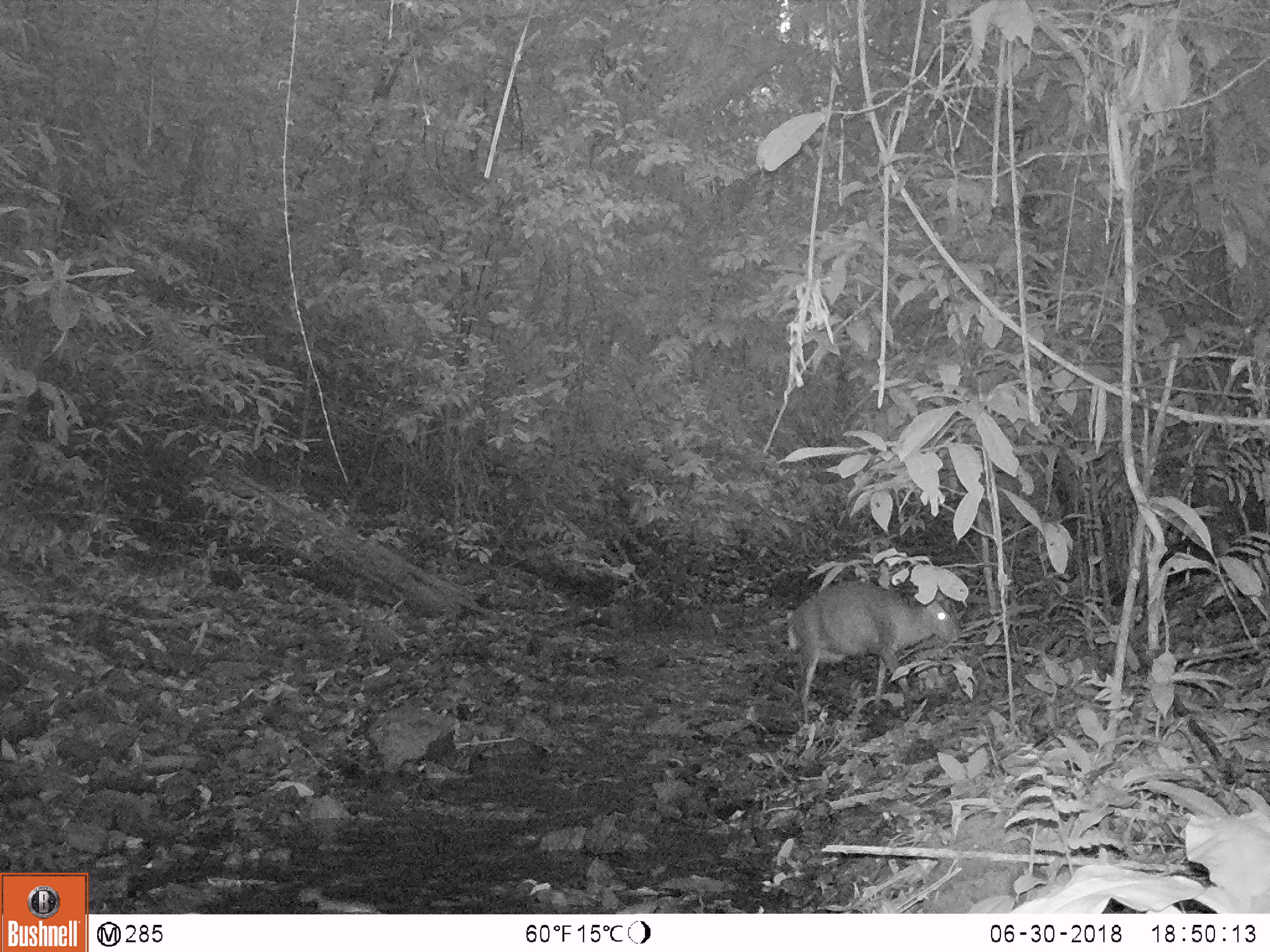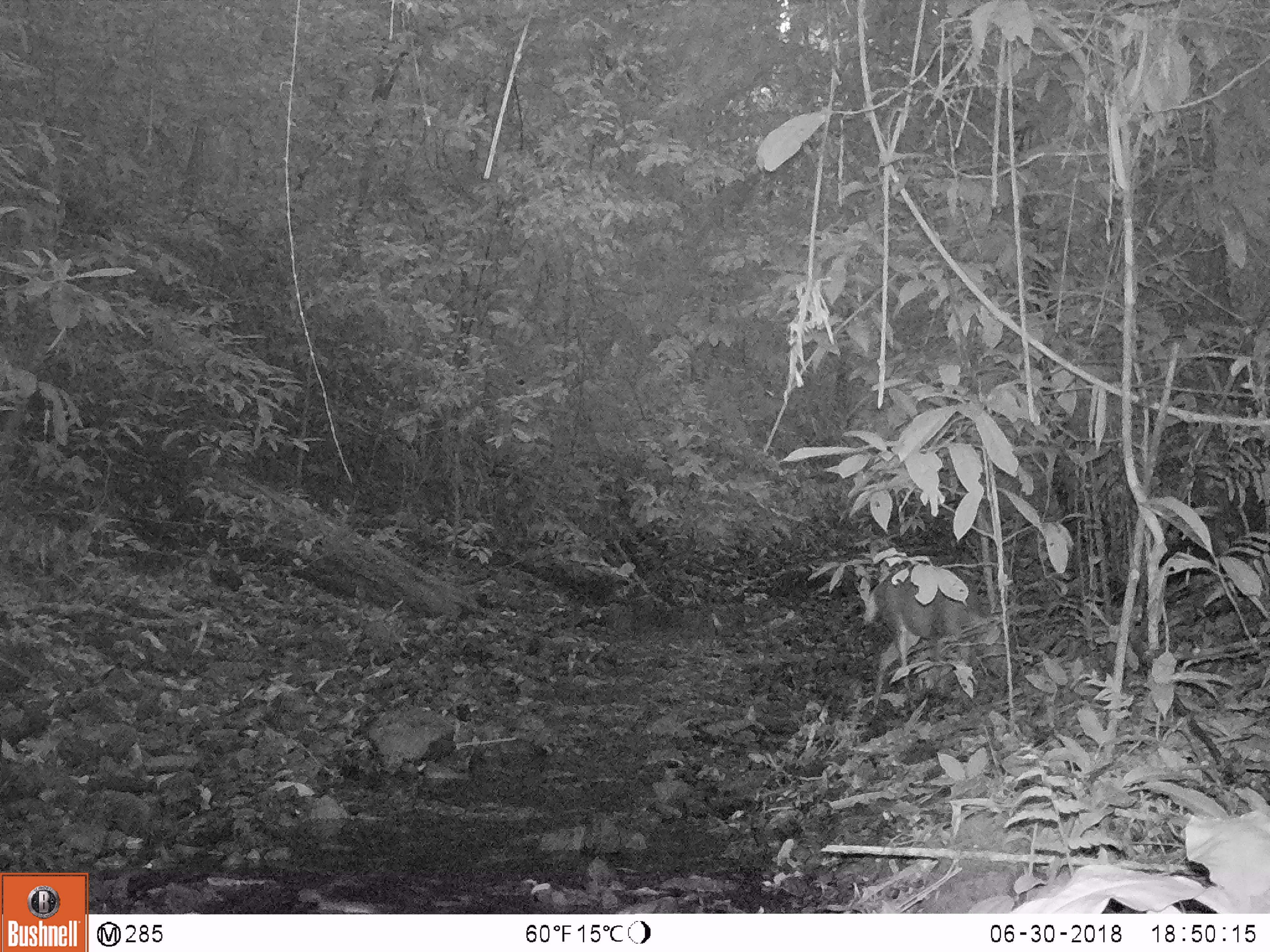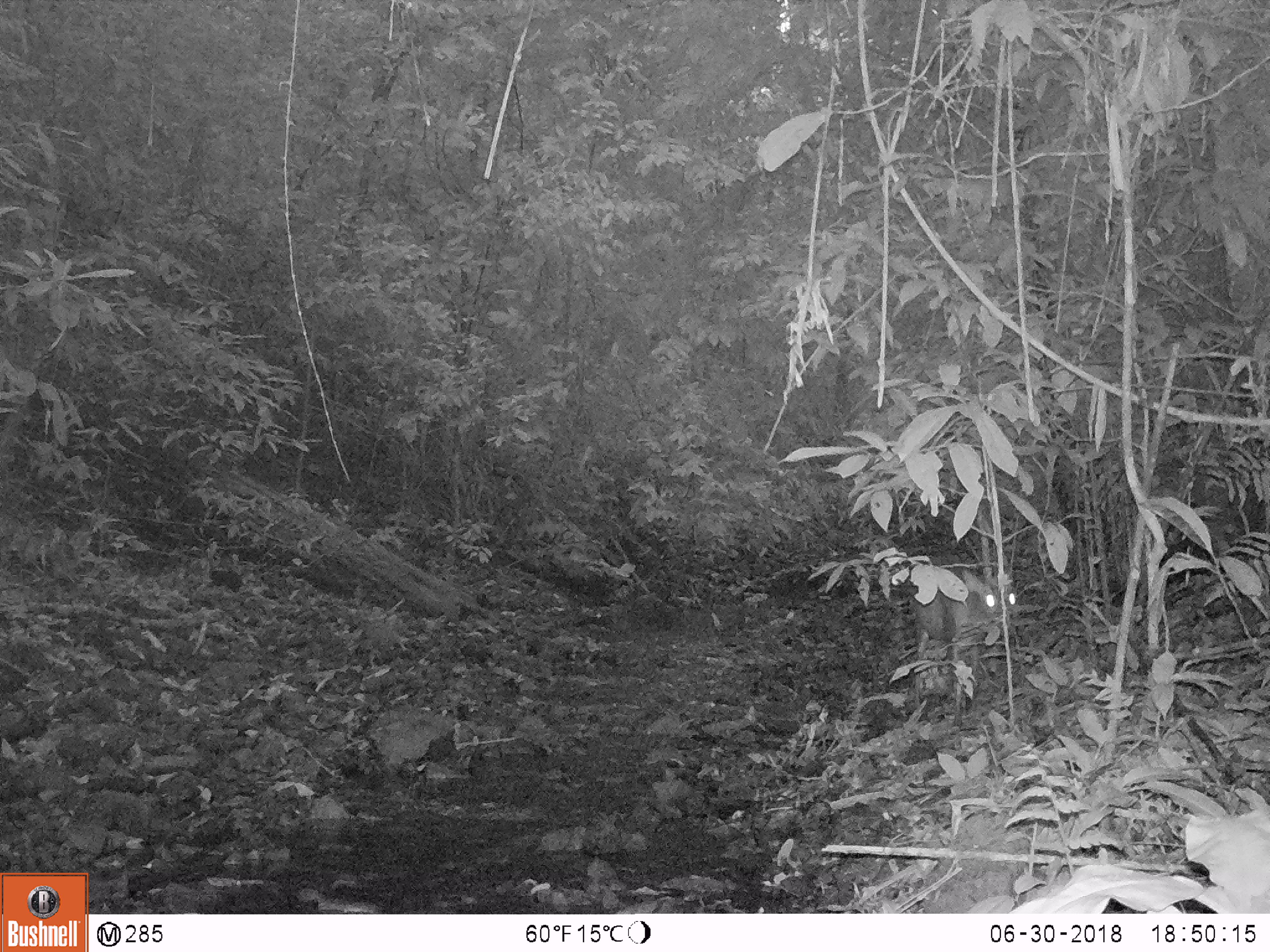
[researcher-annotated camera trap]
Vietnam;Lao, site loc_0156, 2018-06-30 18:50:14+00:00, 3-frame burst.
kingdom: Animalia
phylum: Chordata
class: Mammalia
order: Artiodactyla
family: Cervidae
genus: Muntiacus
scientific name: Muntiacus rooseveltorum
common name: roosevelt's muntjac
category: roosevelts muntjac group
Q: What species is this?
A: Roosevelts muntjac group (roosevelt's muntjac) (Muntiacus rooseveltorum).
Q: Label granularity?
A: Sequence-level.